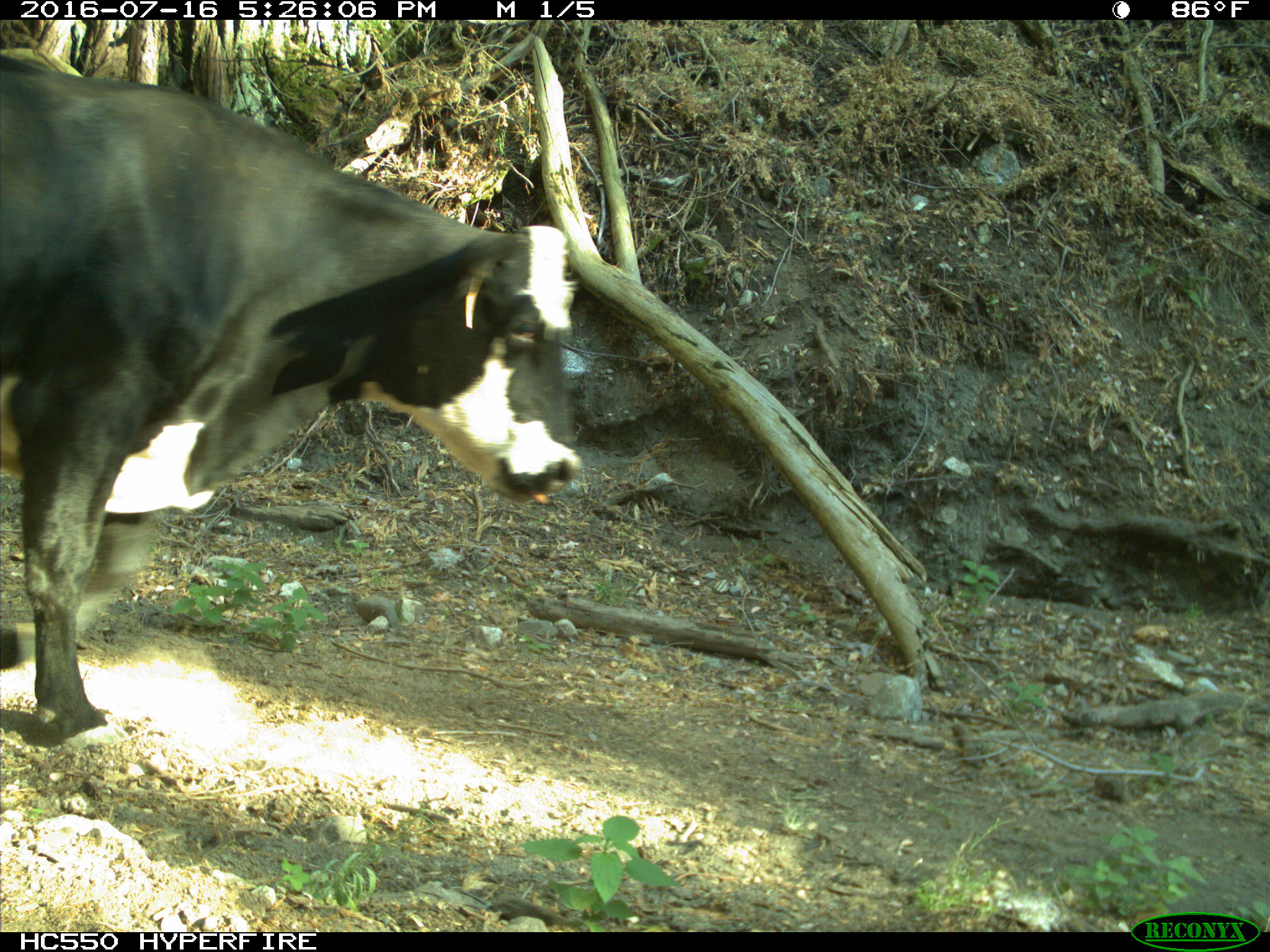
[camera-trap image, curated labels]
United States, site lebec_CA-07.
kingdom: Animalia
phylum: Chordata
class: Mammalia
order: Artiodactyla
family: Bovidae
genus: Bos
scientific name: Bos taurus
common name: domestic cow